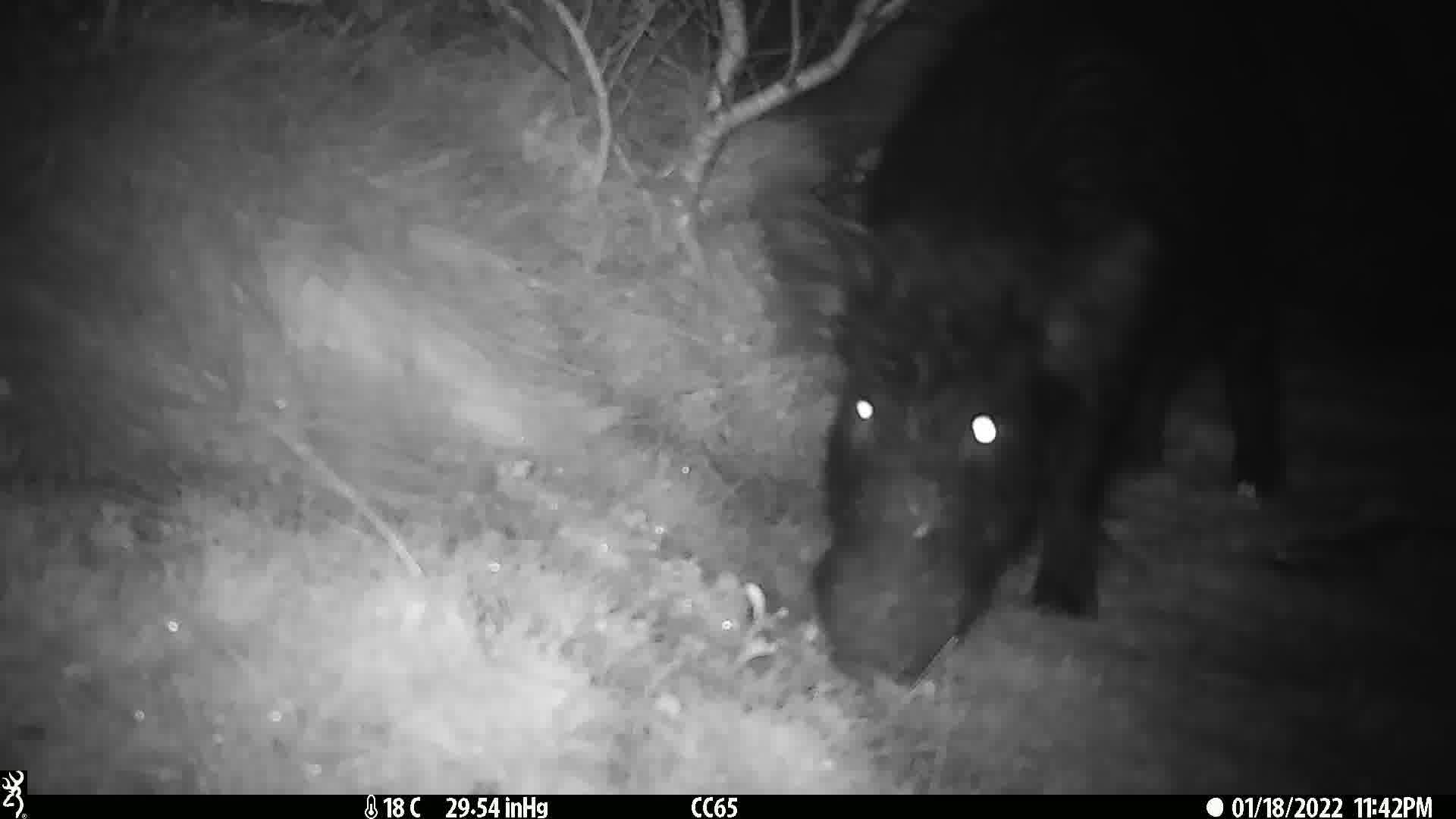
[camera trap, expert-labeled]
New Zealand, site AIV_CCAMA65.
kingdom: Animalia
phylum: Chordata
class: Mammalia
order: Artiodactyla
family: Suidae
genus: Sus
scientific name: Sus scrofa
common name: pig